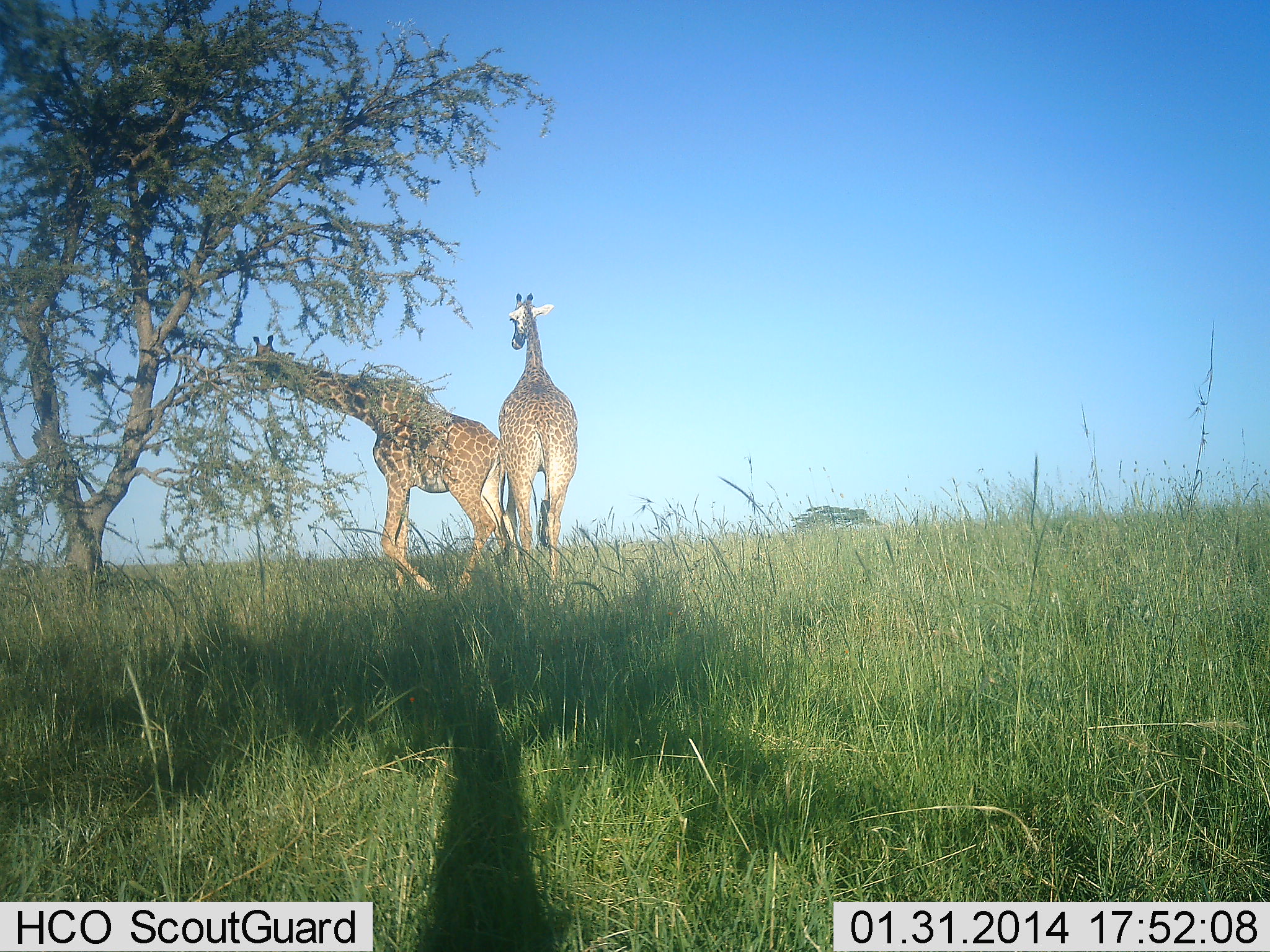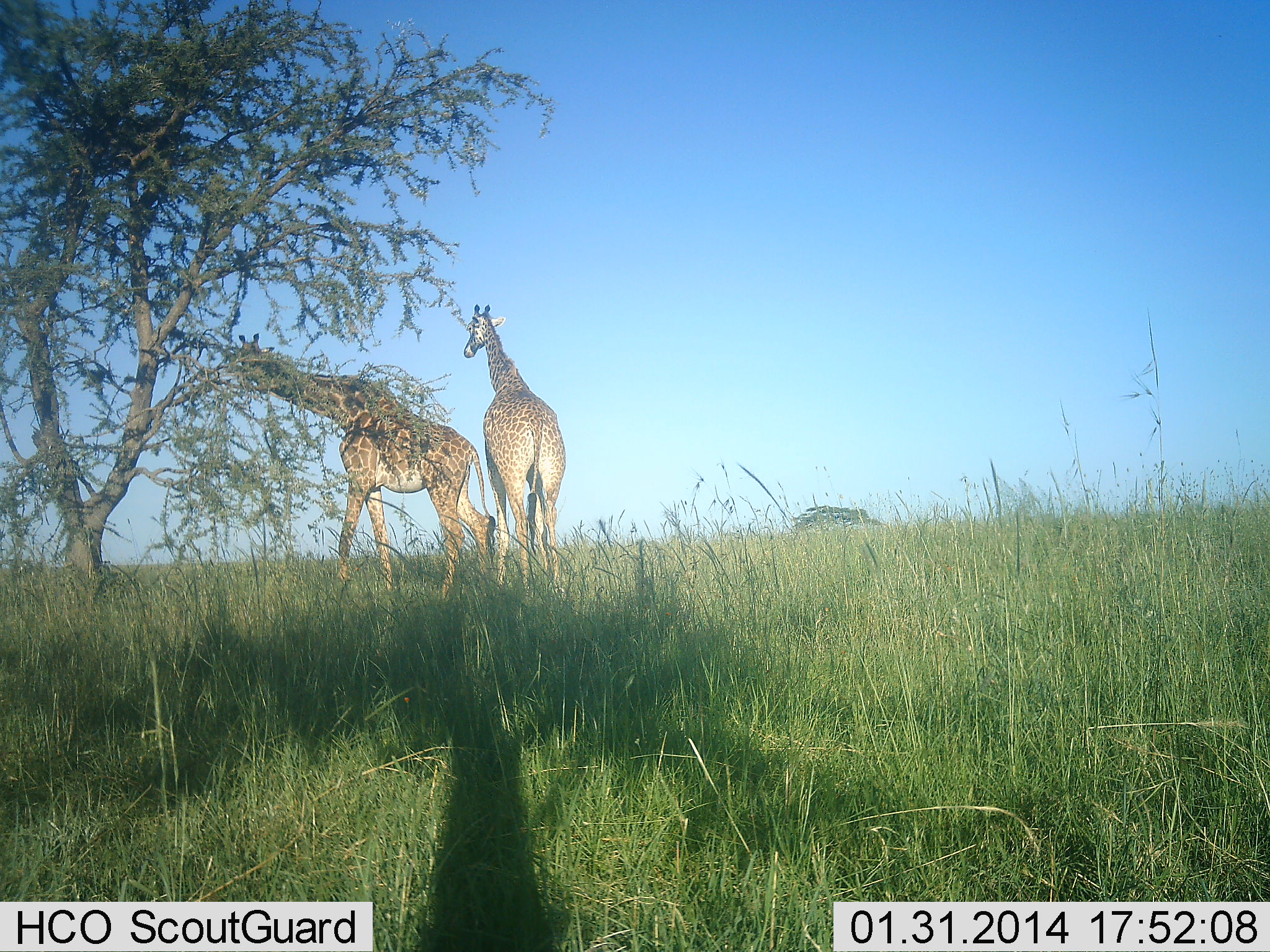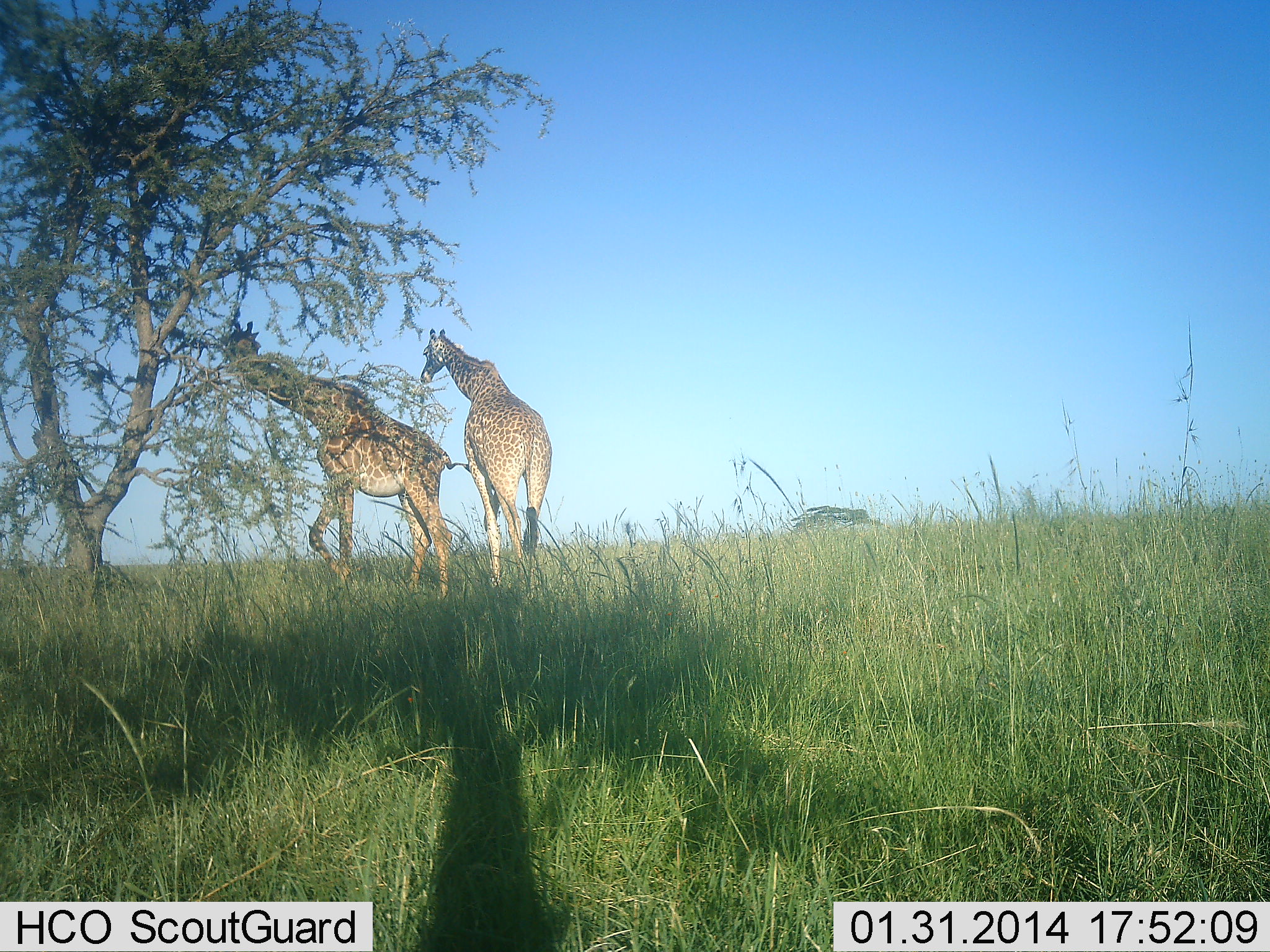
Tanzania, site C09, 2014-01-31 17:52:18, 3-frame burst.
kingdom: Animalia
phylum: Chordata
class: Mammalia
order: Artiodactyla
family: Giraffidae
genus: Giraffa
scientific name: Giraffa camelopardalis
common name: giraffe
Giraffe (Giraffa camelopardalis), count 2. Behavior (volunteer vote fractions): standing 60%, resting 0%, moving 40%, interacting 0%. Young present (vote fraction): 0%. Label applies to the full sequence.